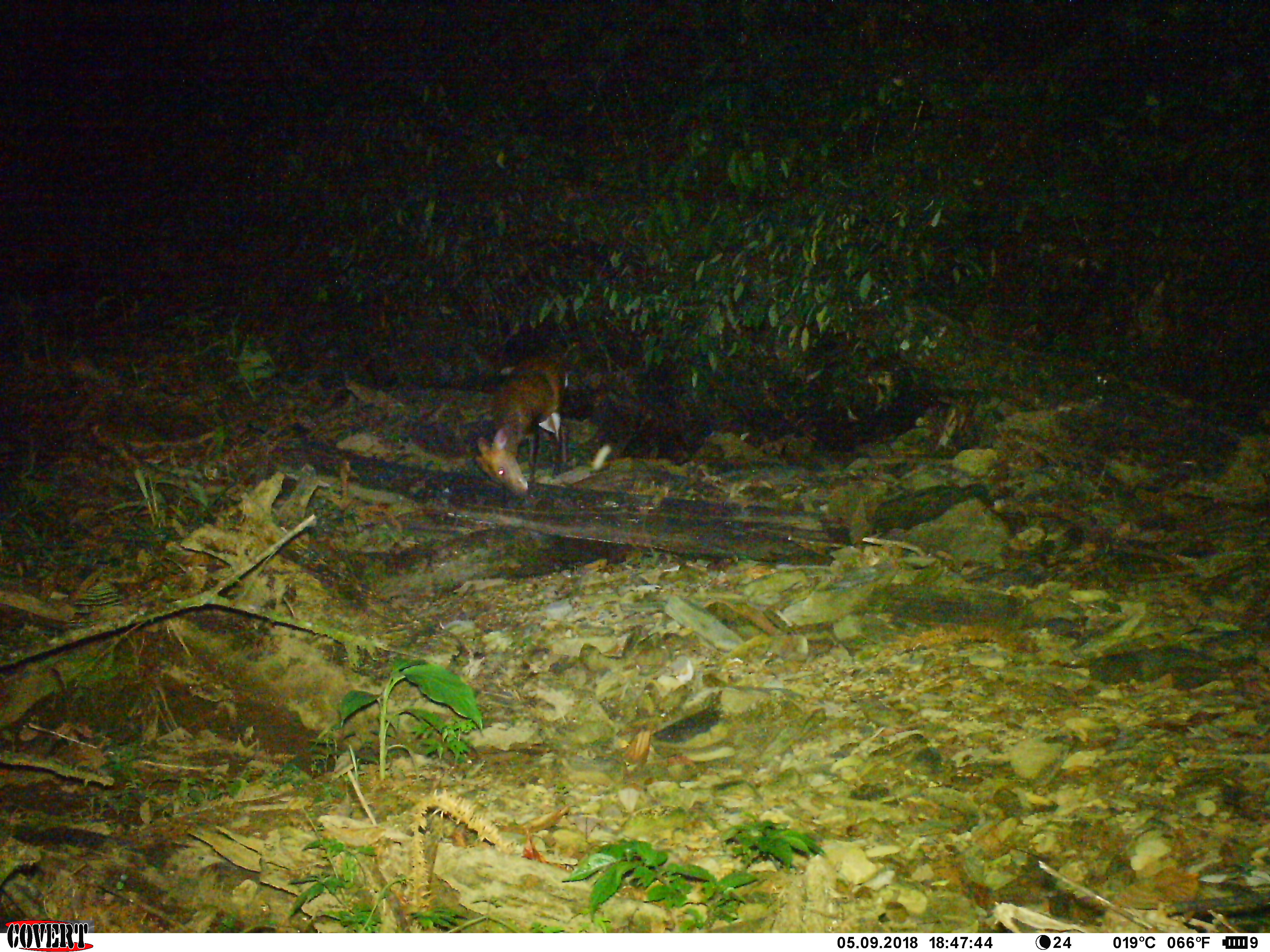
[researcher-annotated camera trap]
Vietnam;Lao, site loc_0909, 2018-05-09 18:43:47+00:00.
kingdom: Animalia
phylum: Chordata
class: Mammalia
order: Artiodactyla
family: Cervidae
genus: Muntiacus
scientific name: Muntiacus rooseveltorum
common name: roosevelt's muntjac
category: roosevelts muntjac group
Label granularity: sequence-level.